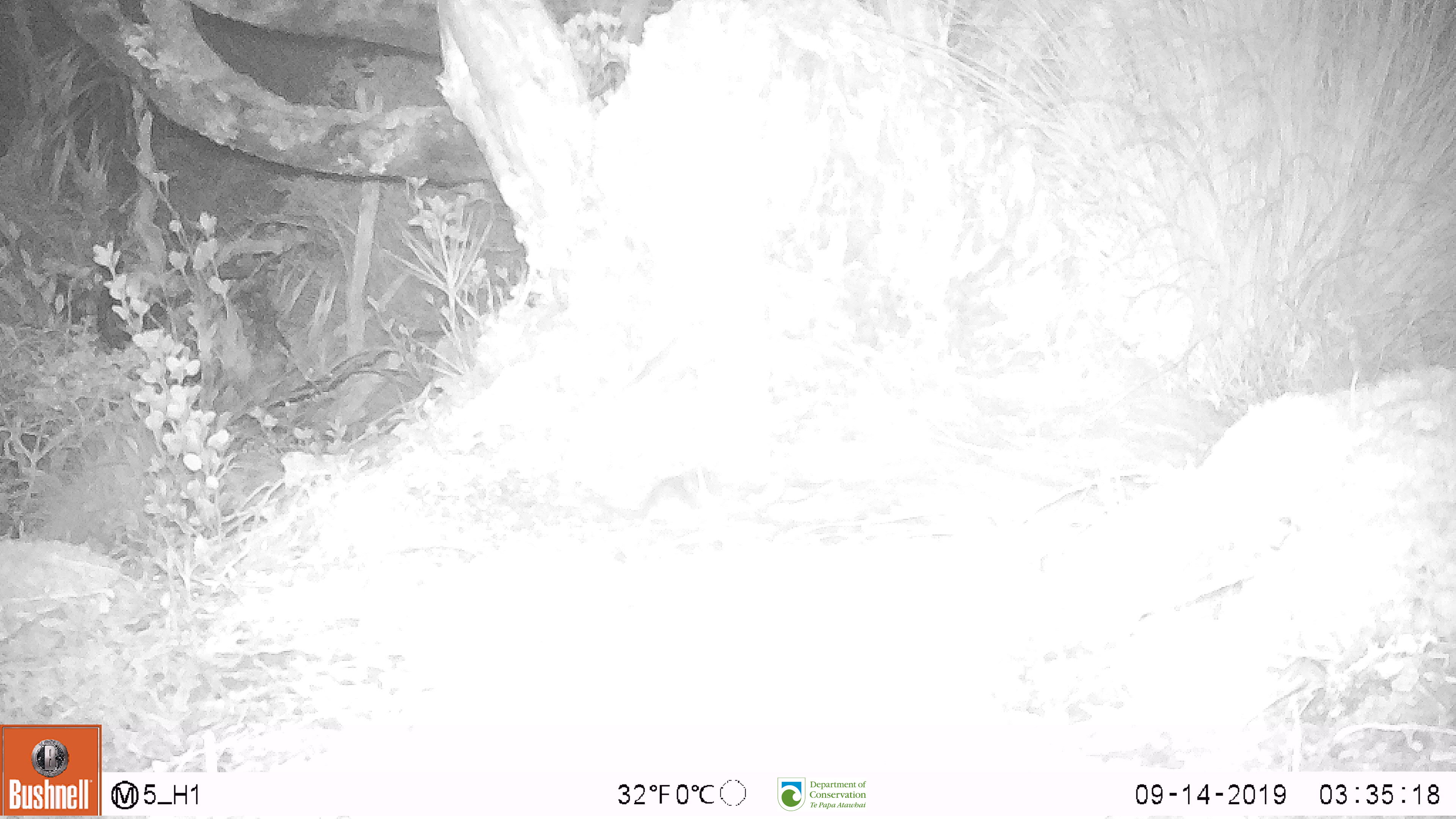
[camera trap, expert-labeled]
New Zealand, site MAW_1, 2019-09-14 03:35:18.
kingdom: Animalia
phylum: Chordata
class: Mammalia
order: Rodentia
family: Muridae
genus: Mus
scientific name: Mus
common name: mouse